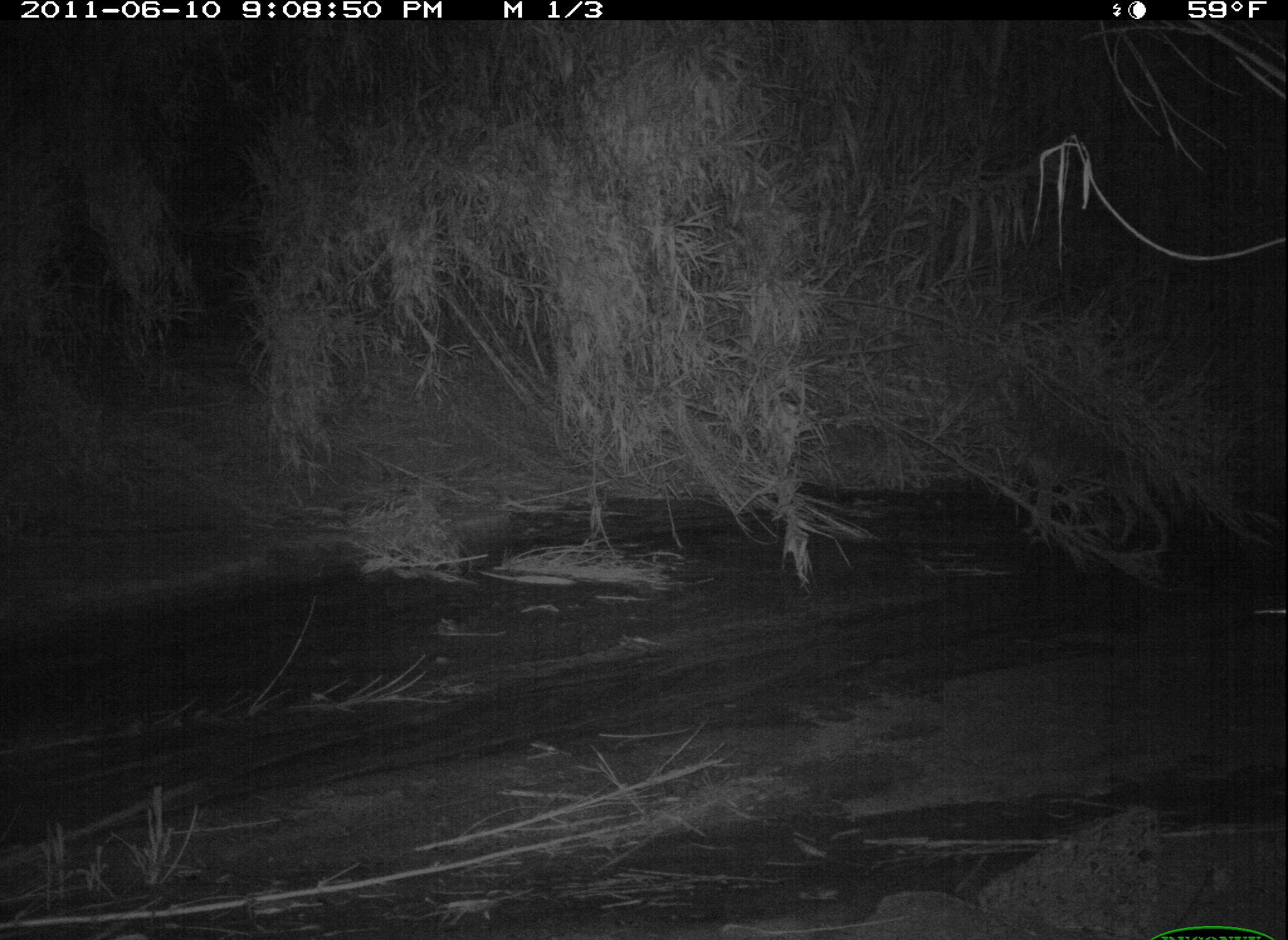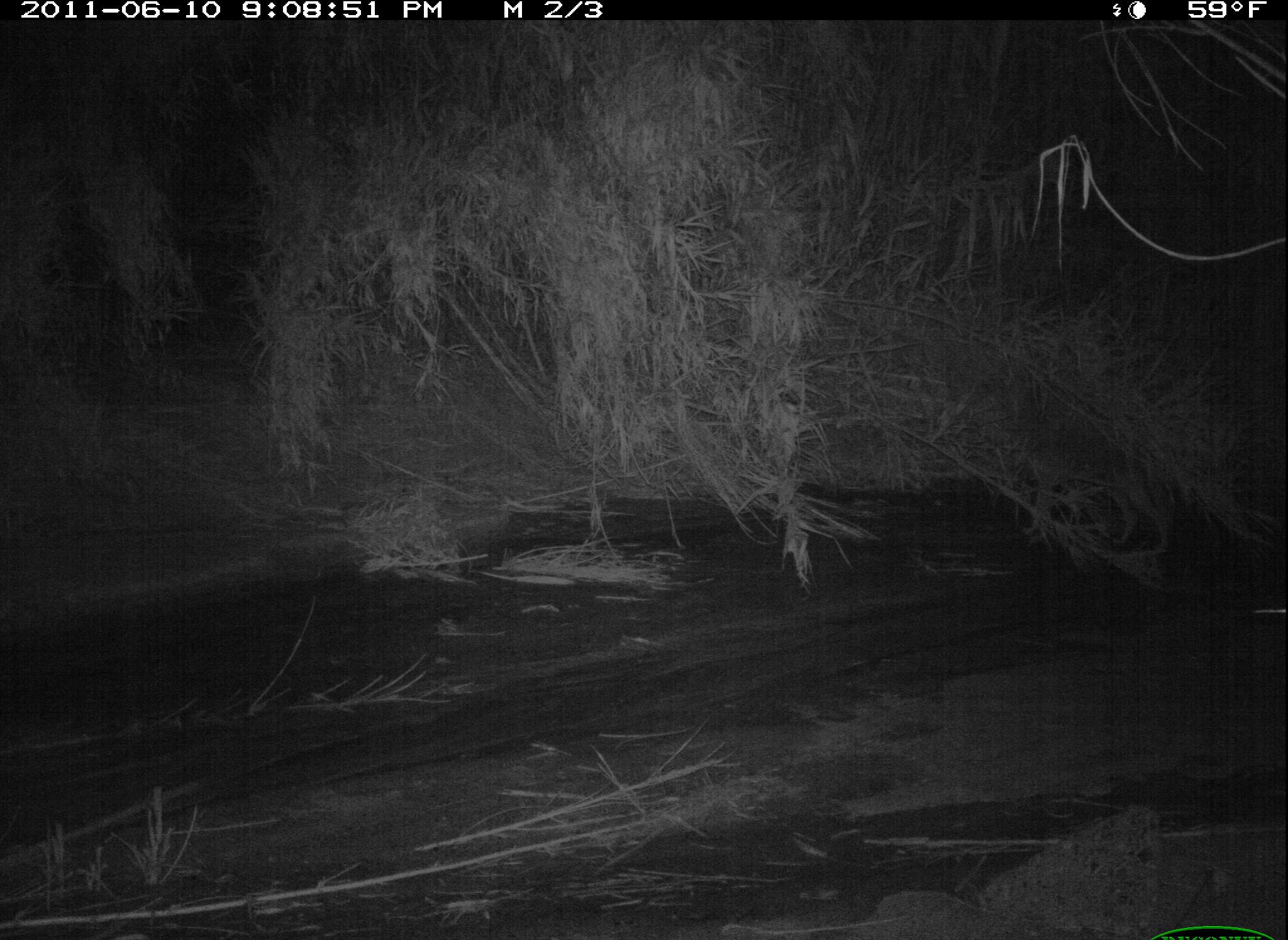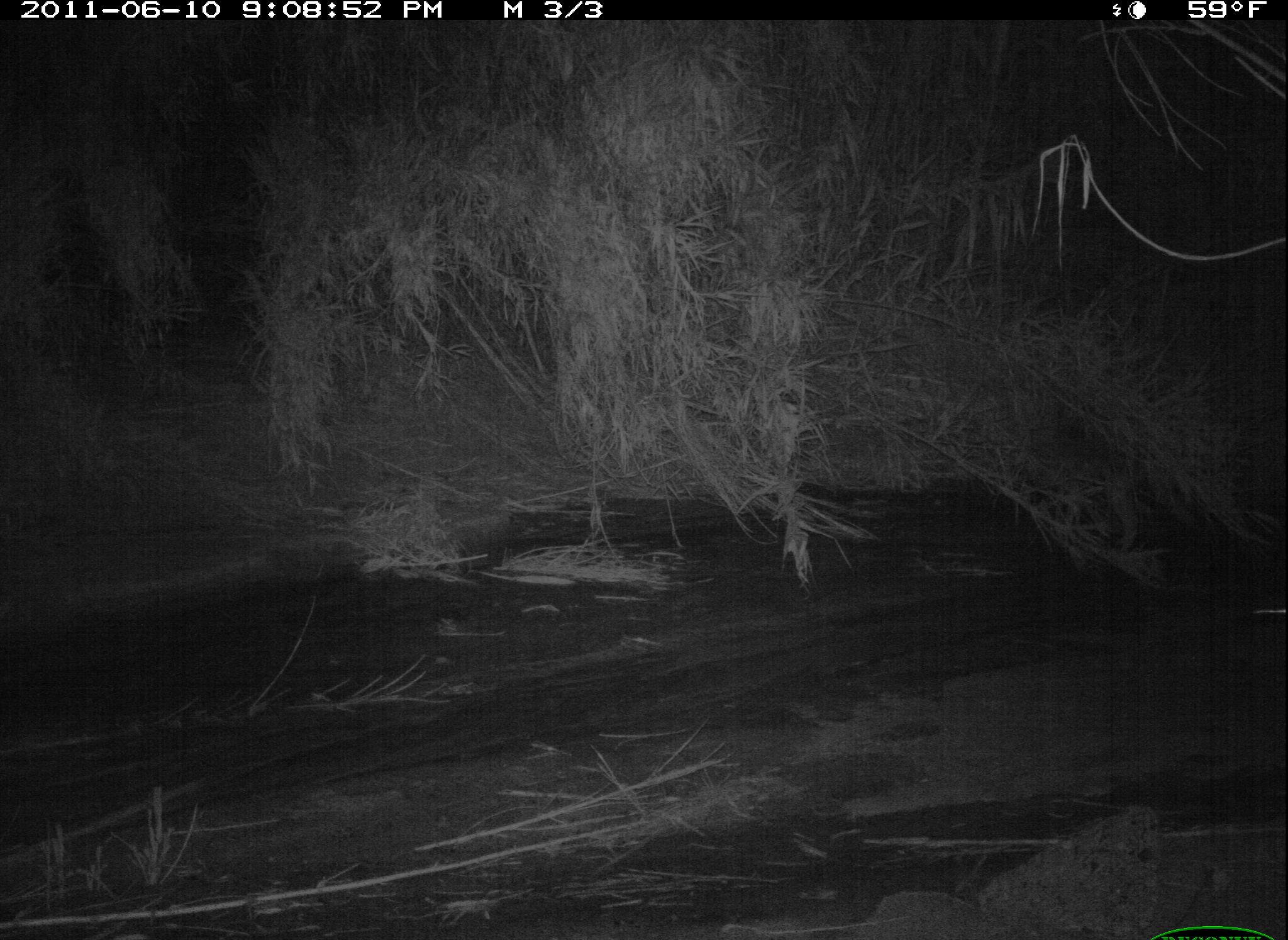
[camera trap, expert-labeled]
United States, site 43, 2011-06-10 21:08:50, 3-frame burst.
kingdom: Animalia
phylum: Chordata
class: Mammalia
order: Carnivora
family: Canidae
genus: Canis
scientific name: Canis latrans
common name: coyote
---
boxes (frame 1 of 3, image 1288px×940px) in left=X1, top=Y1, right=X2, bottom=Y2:
coyote: left=992, top=370, right=1175, bottom=564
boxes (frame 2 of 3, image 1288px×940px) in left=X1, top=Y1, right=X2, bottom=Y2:
coyote: left=997, top=396, right=1187, bottom=556